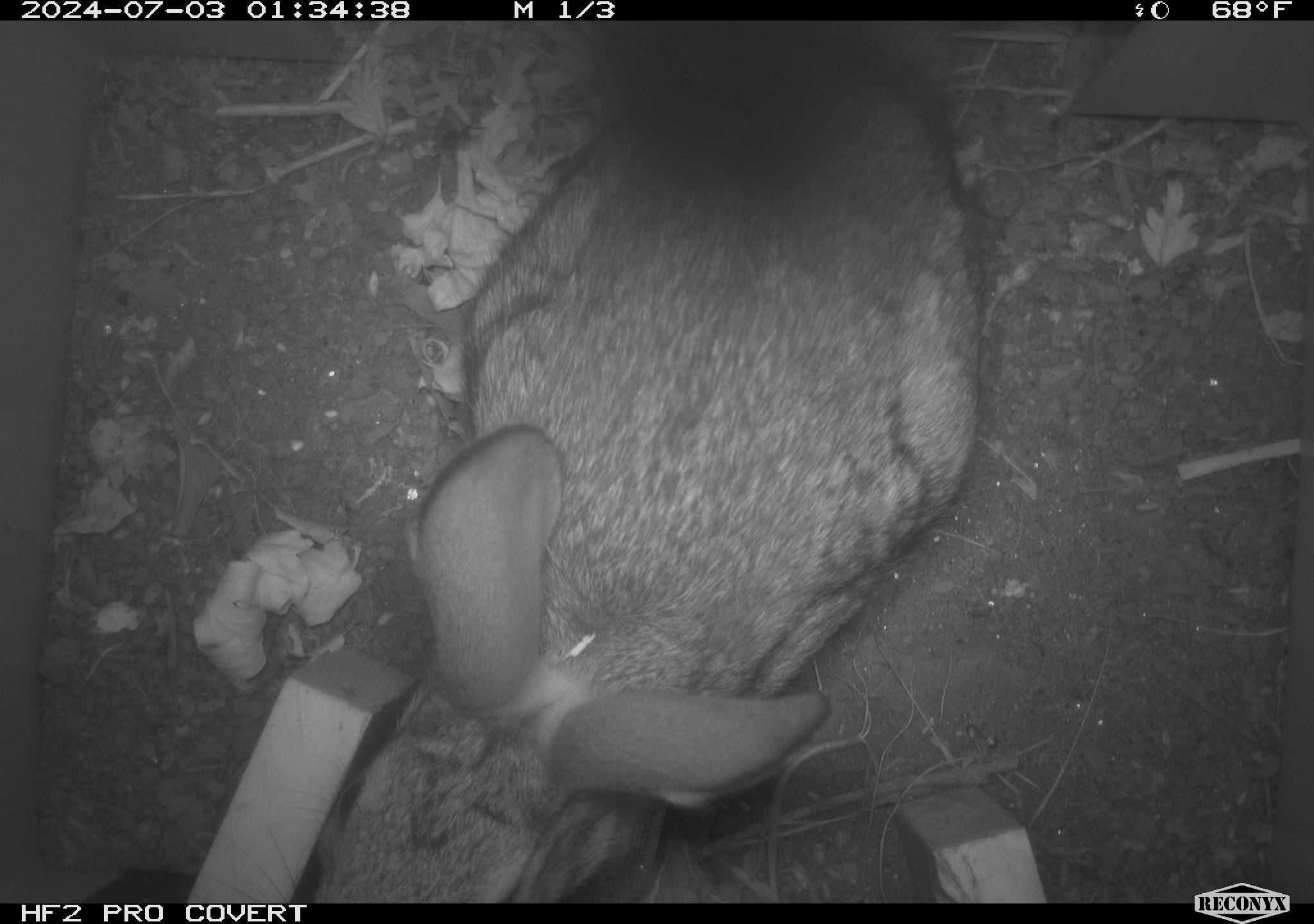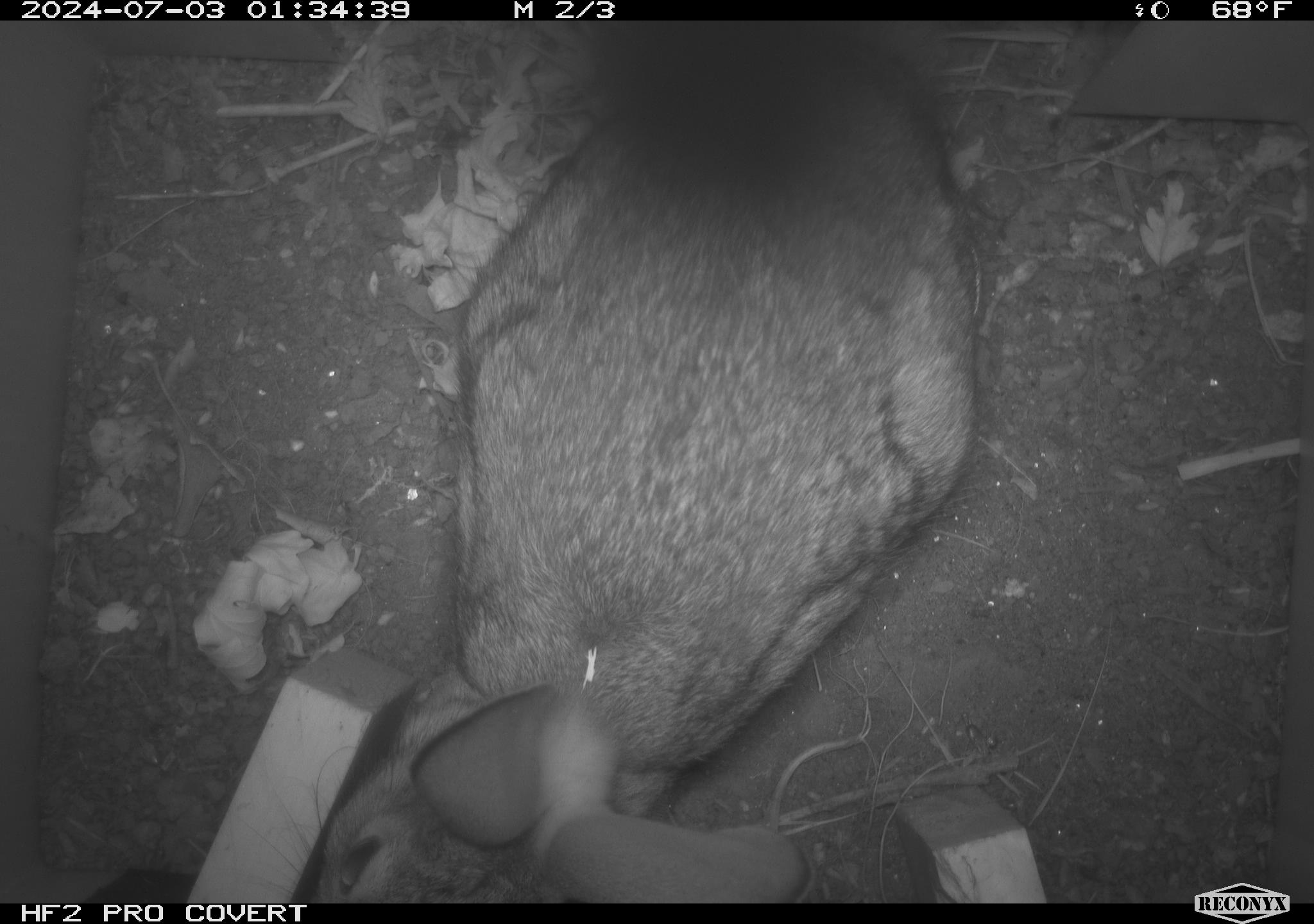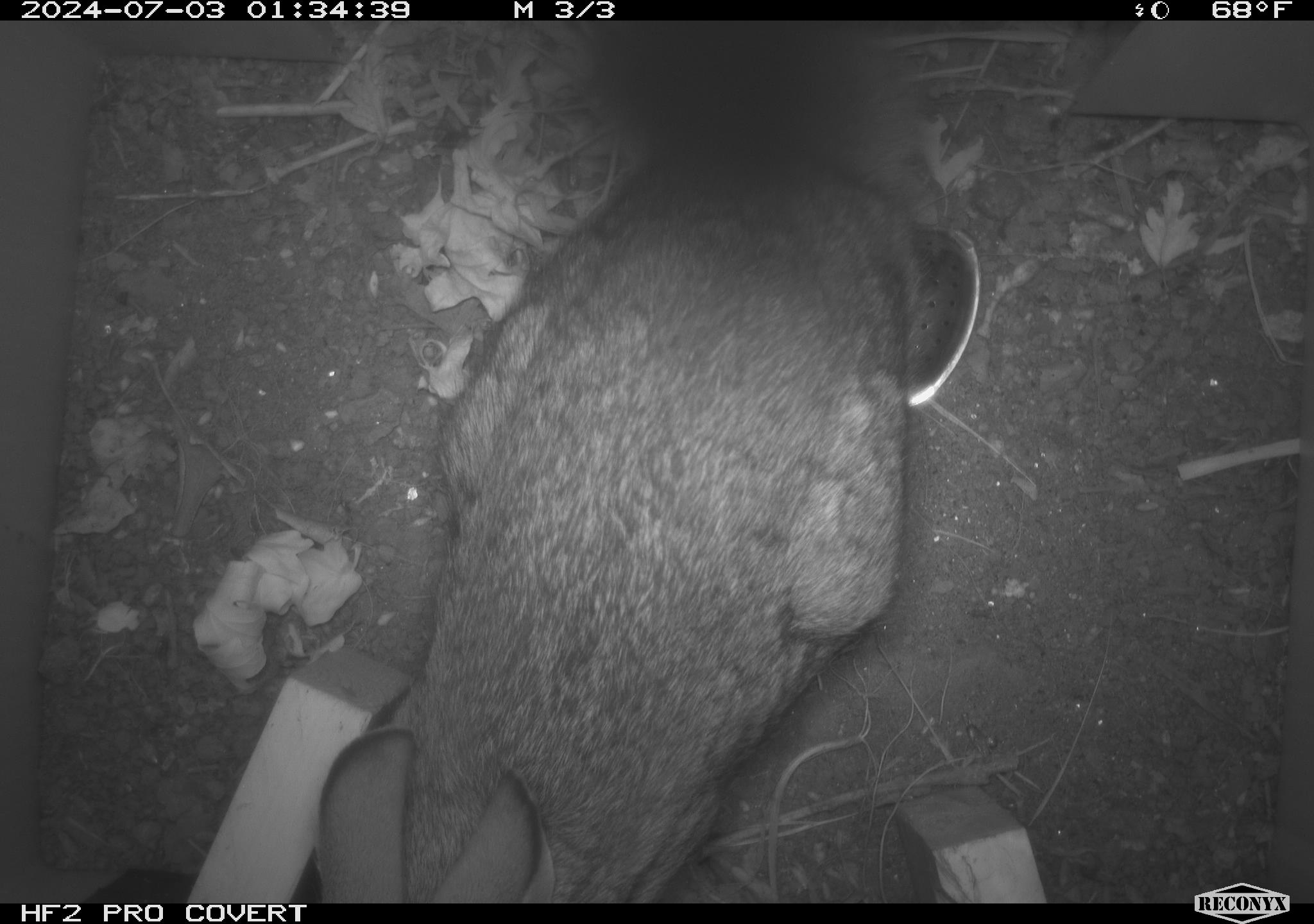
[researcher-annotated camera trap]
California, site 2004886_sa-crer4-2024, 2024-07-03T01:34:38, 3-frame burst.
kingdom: Animalia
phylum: Chordata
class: Mammalia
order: Lagomorpha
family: Leporidae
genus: Sylvilagus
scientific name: Sylvilagus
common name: cottontail rabbits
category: sylvilagus species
Sylvilagus species (cottontail rabbits) (Sylvilagus).